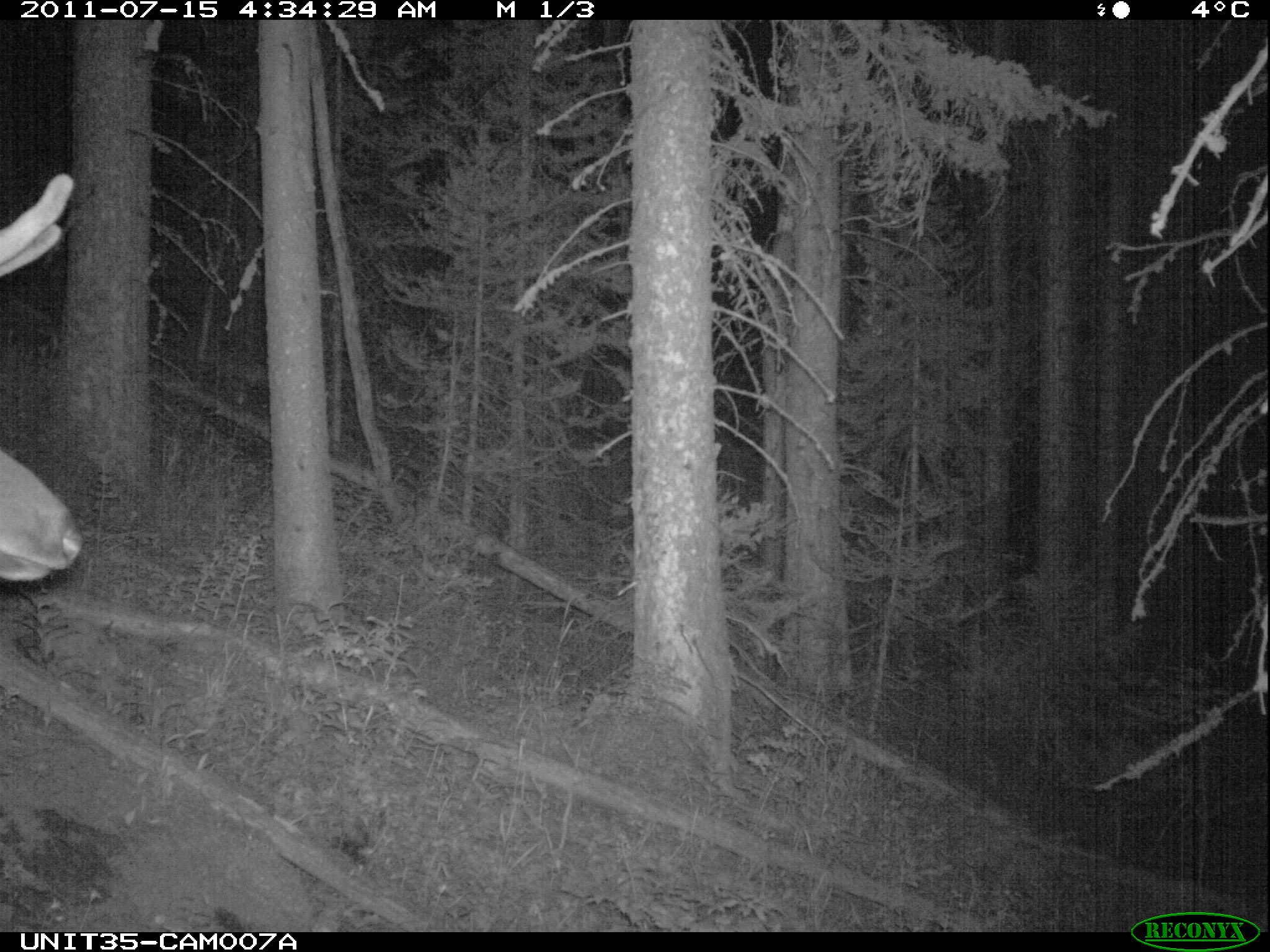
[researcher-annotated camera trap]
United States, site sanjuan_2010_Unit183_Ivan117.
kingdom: Animalia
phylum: Chordata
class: Mammalia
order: Artiodactyla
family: Cervidae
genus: Cervus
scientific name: Cervus elaphus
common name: red deer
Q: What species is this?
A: Cervus elaphus (red deer).